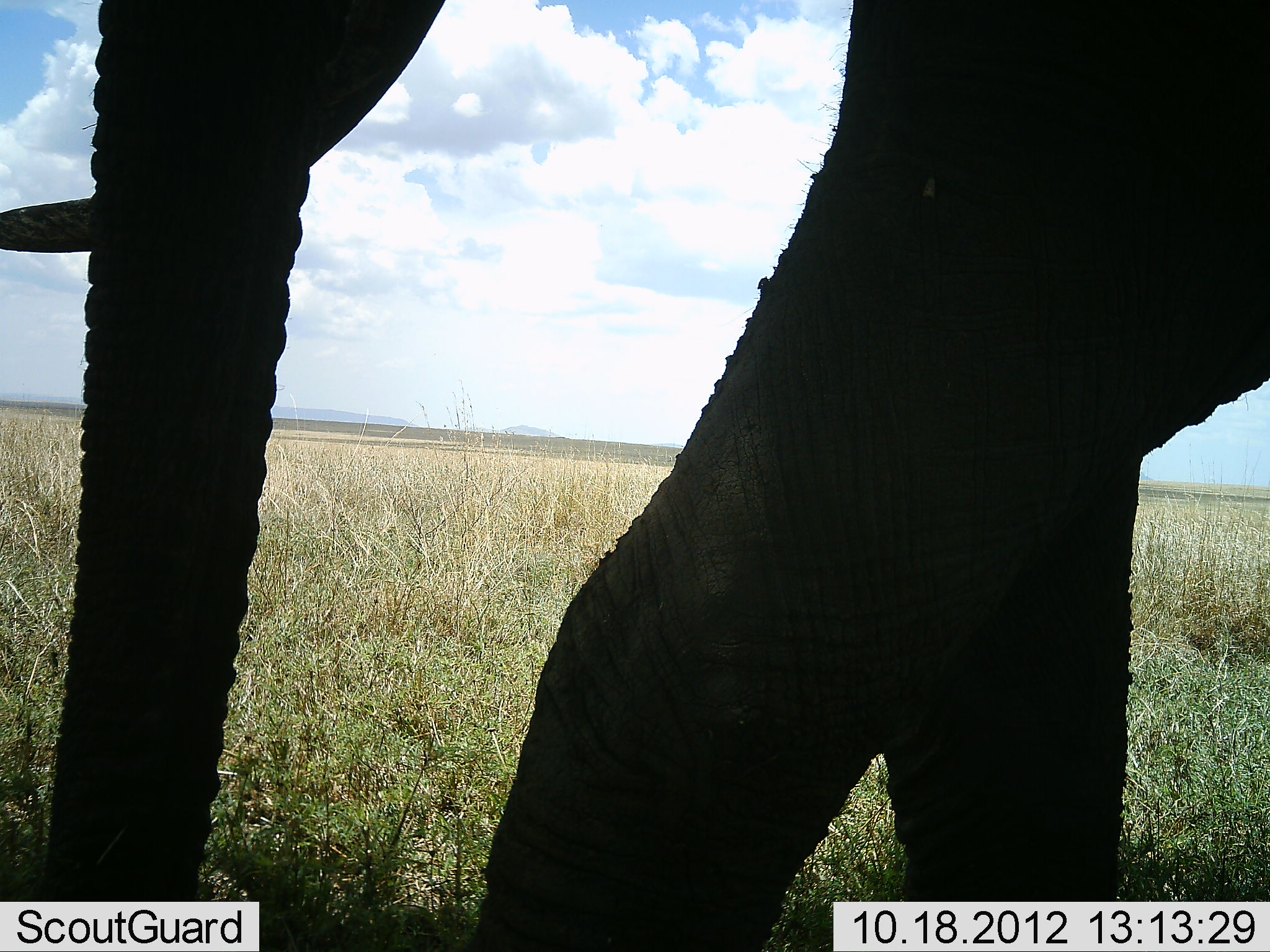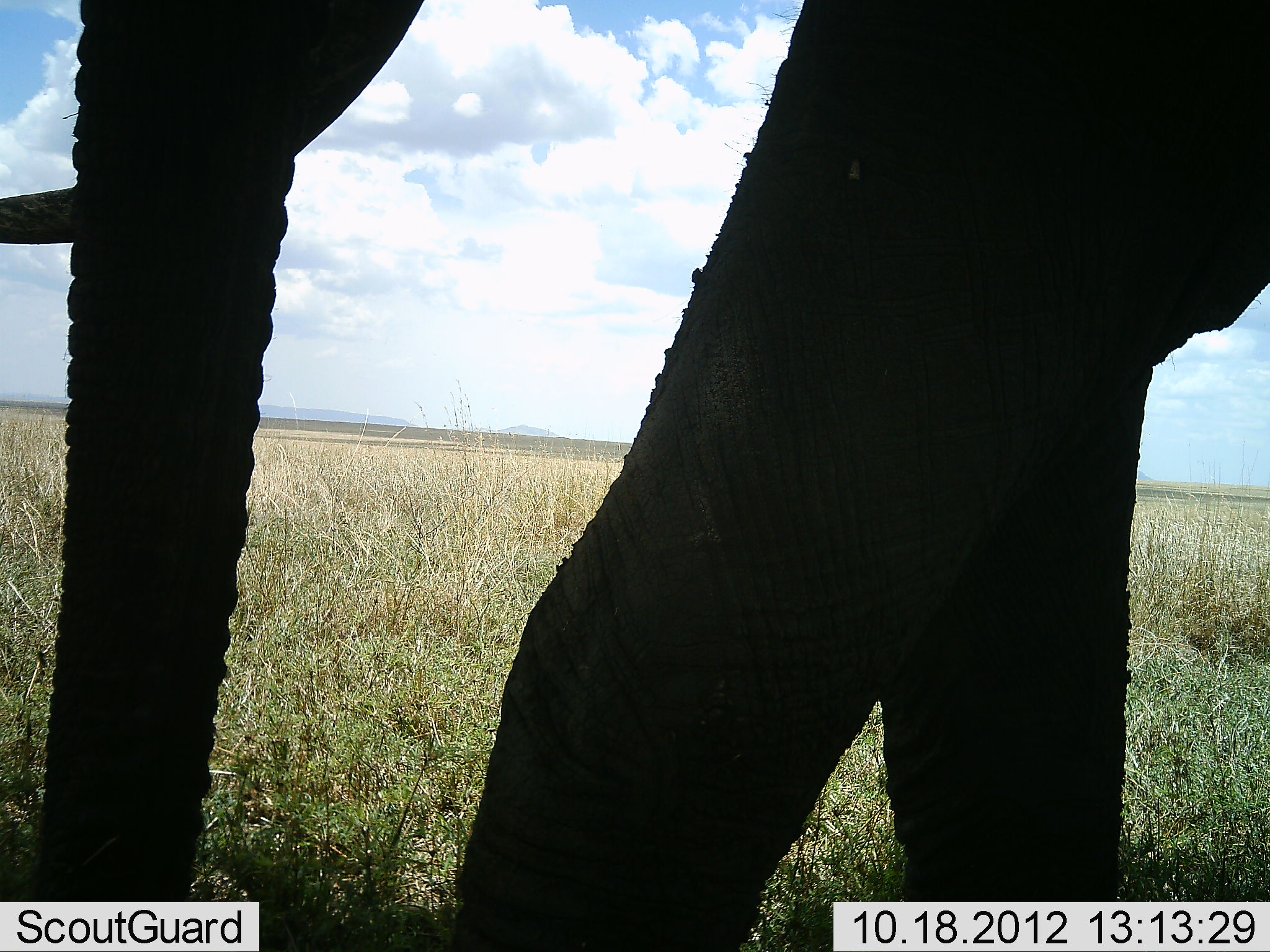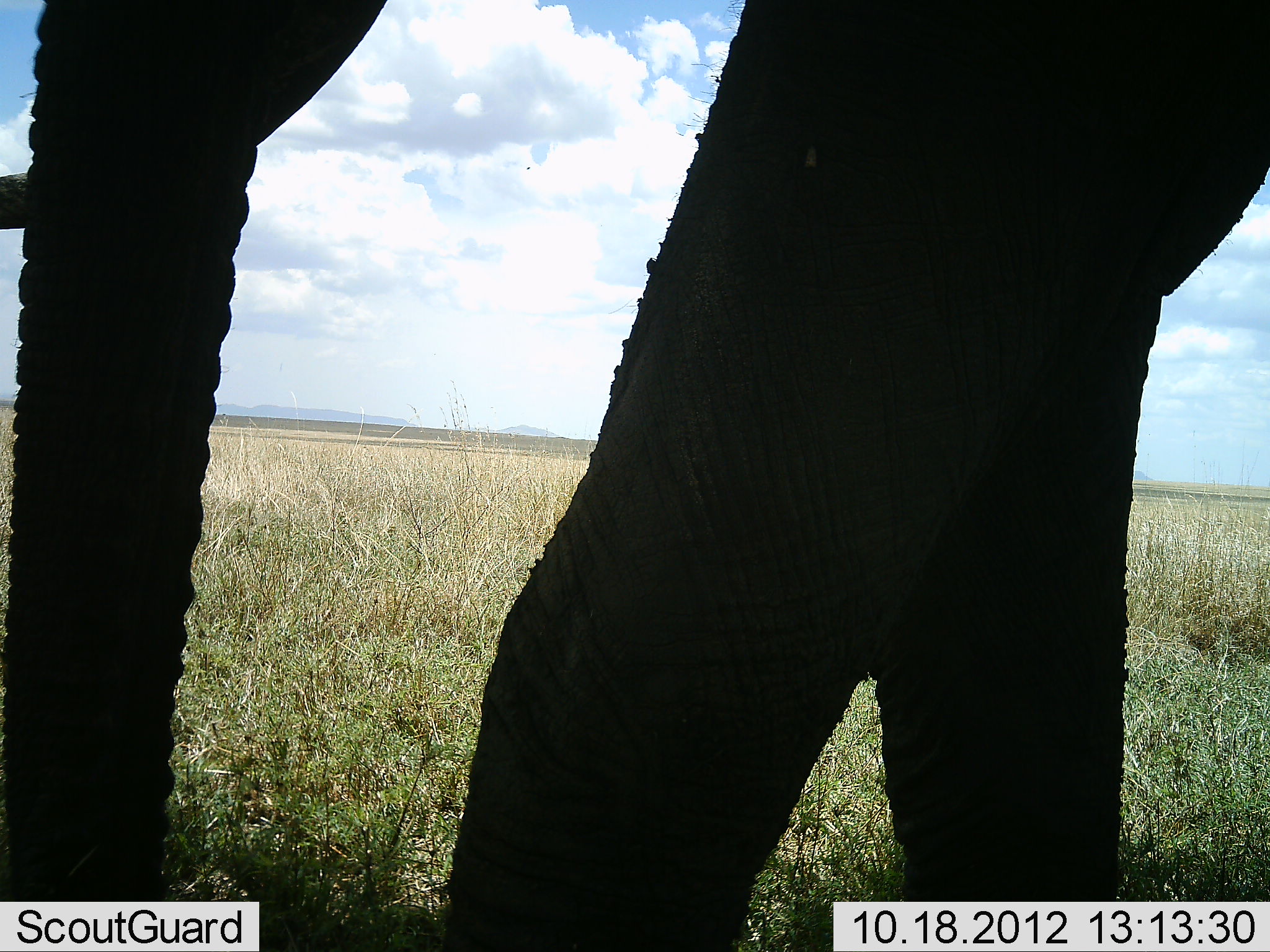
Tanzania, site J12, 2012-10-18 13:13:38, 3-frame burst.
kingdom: Animalia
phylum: Chordata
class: Mammalia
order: Proboscidea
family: Elephantidae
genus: Loxodonta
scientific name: Loxodonta africana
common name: african bush elephant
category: elephant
Elephant (african bush elephant) (Loxodonta africana), count 1. Behavior (volunteer vote fractions): standing 60%, resting 0%, moving 30%, interacting 0%. Young present (vote fraction): 0%. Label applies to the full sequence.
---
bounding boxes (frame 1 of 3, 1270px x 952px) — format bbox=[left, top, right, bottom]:
animal: bbox=[2, 1, 1269, 952]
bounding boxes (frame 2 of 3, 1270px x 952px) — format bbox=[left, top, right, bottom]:
animal: bbox=[0, 1, 1269, 952]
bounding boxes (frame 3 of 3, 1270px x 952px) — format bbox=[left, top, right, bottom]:
animal: bbox=[1, 1, 1269, 952]